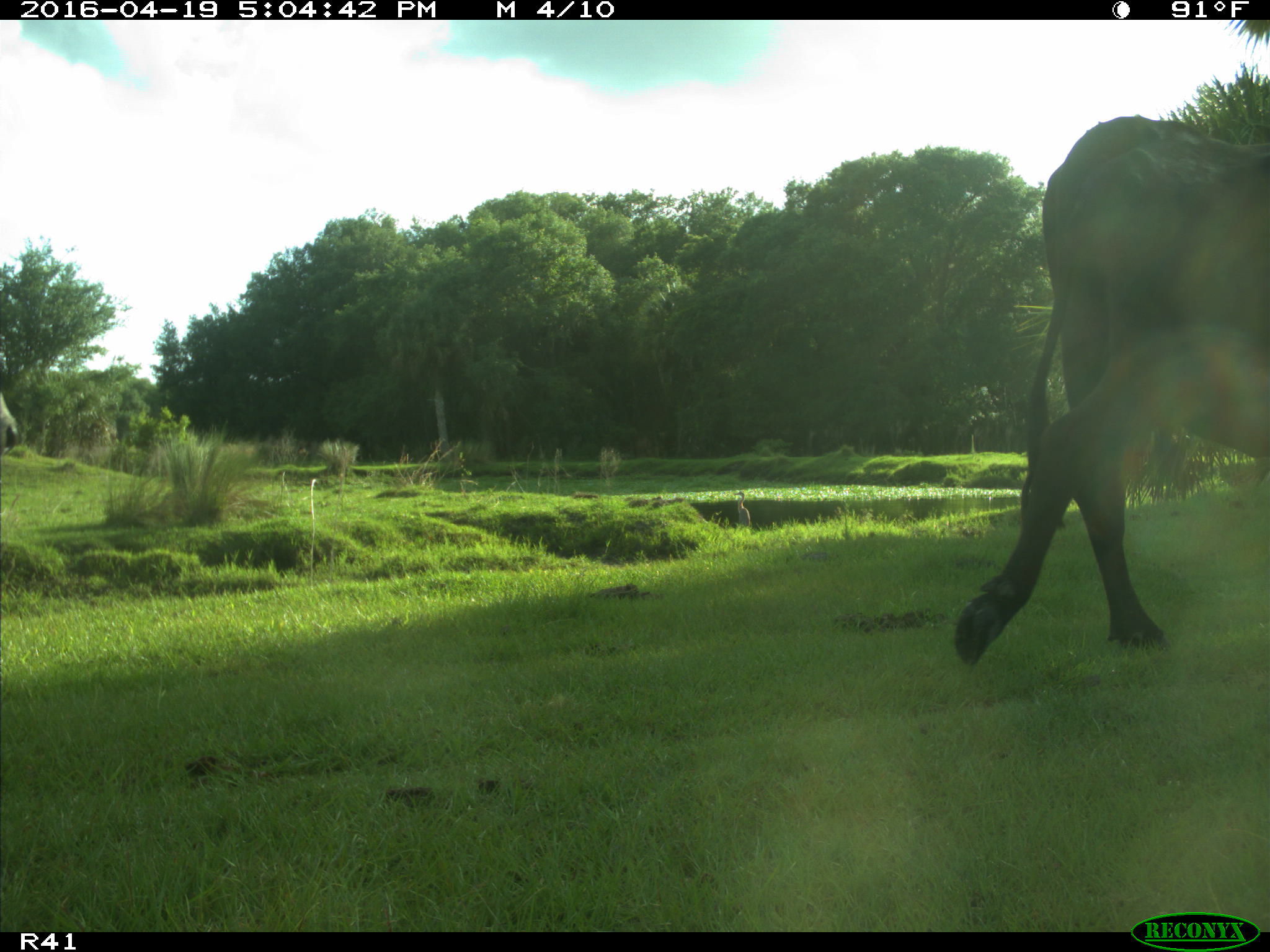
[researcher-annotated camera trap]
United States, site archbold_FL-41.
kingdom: Animalia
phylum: Chordata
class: Mammalia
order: Artiodactyla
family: Bovidae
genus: Bos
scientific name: Bos taurus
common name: domestic cow